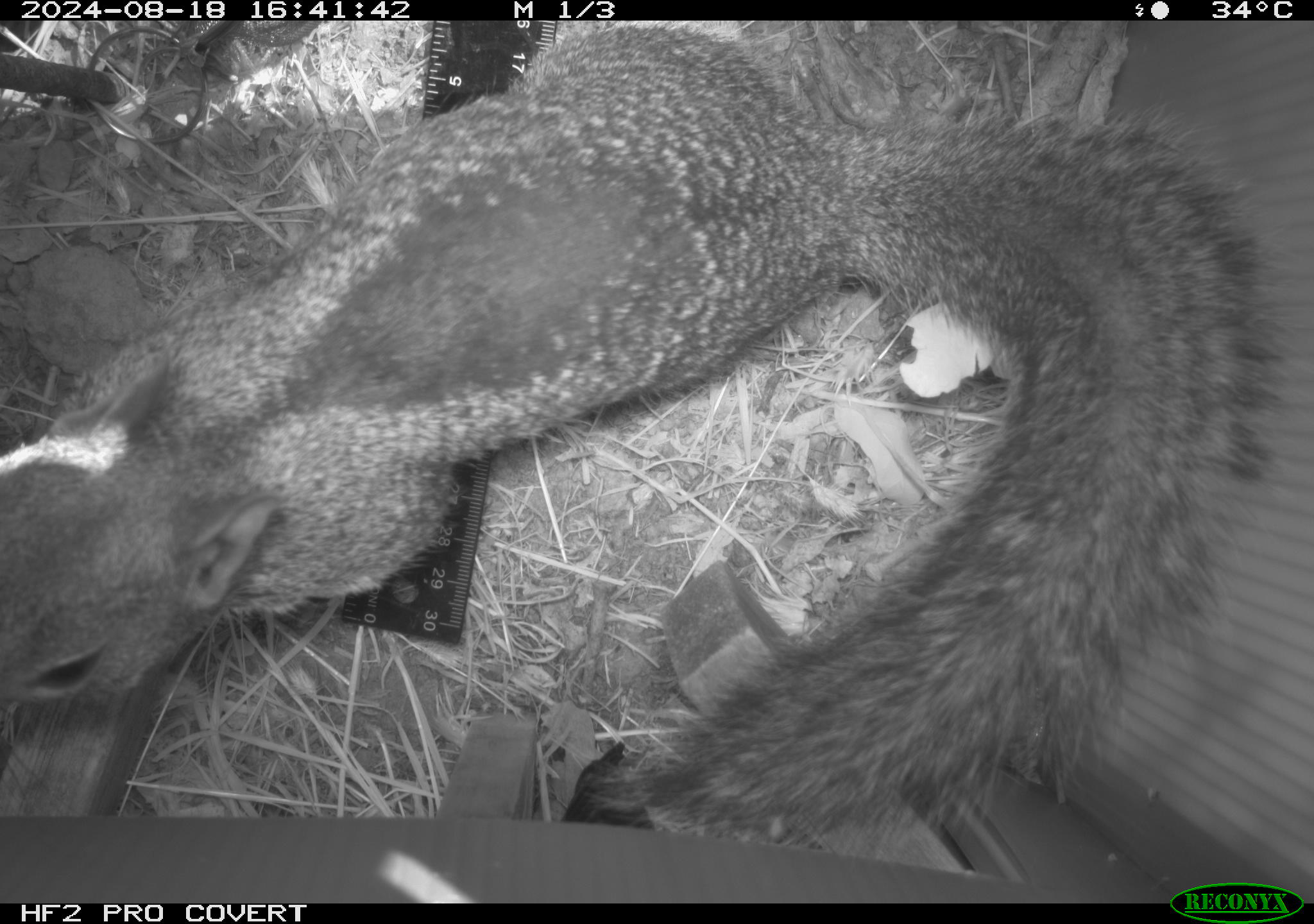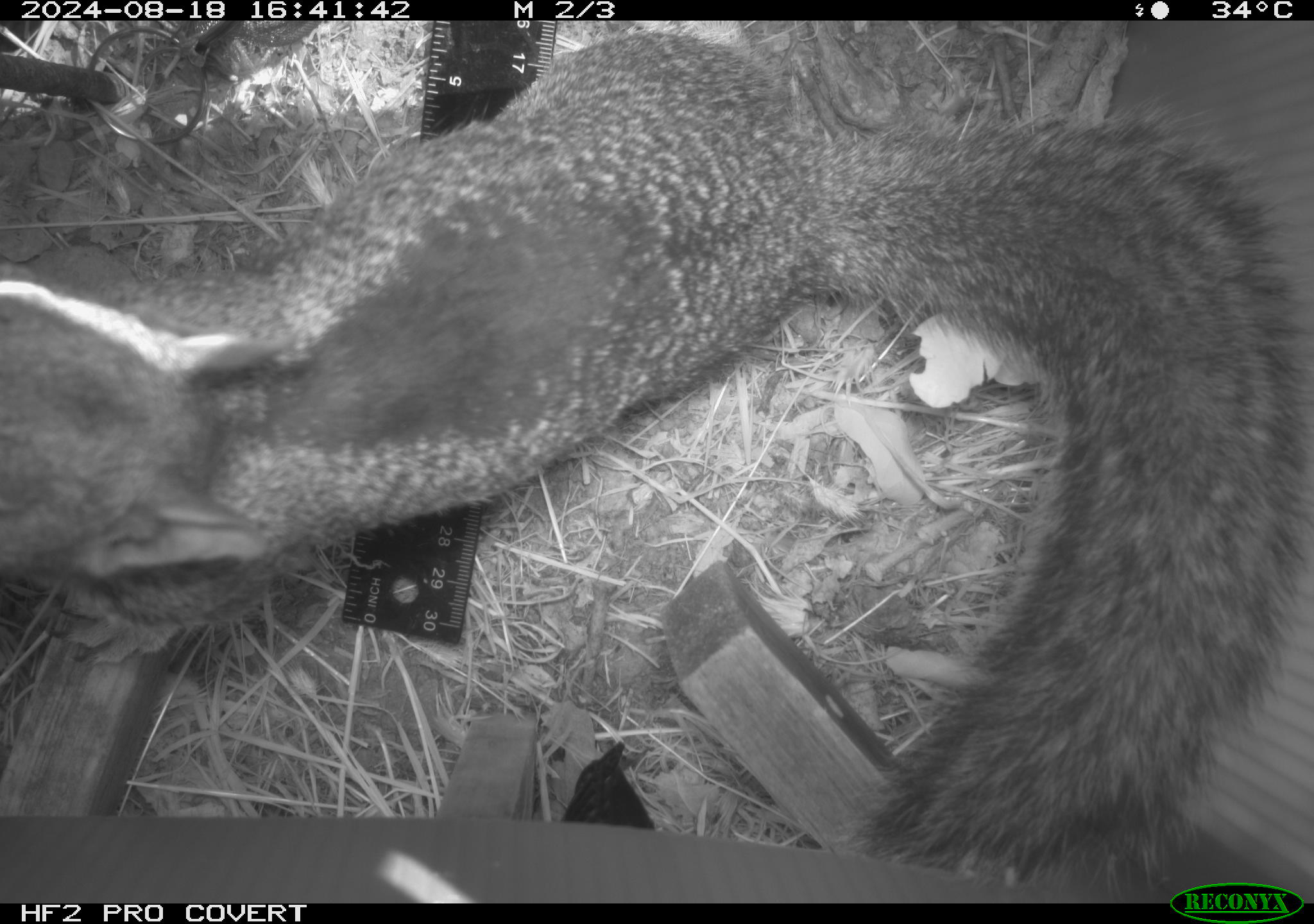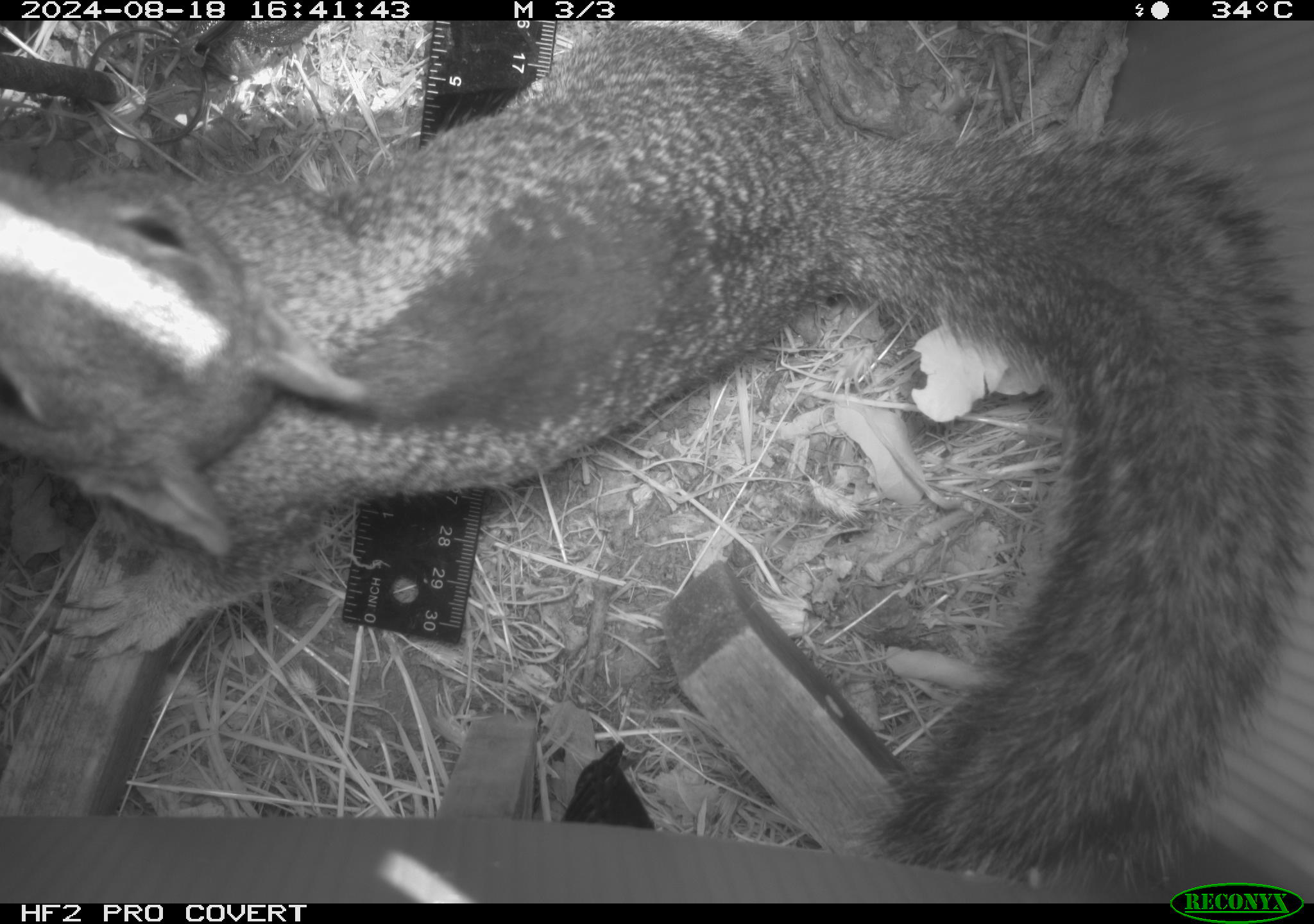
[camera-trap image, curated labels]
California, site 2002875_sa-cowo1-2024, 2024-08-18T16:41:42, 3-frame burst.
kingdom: Animalia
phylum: Chordata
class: Mammalia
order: Rodentia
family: Sciuridae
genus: Otospermophilus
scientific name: Otospermophilus beecheyi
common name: california ground squirrel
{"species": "california ground squirrel (Otospermophilus beecheyi)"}